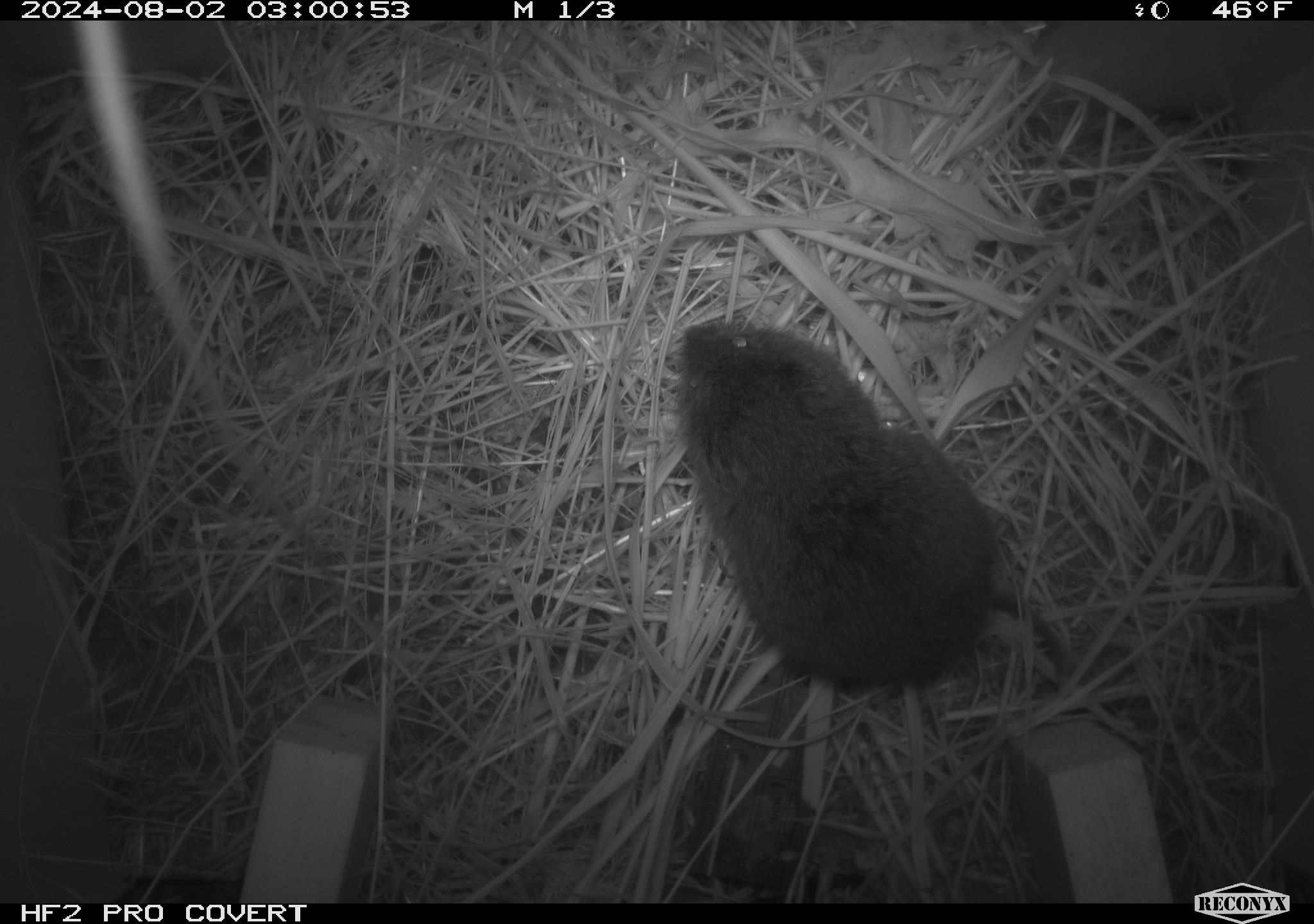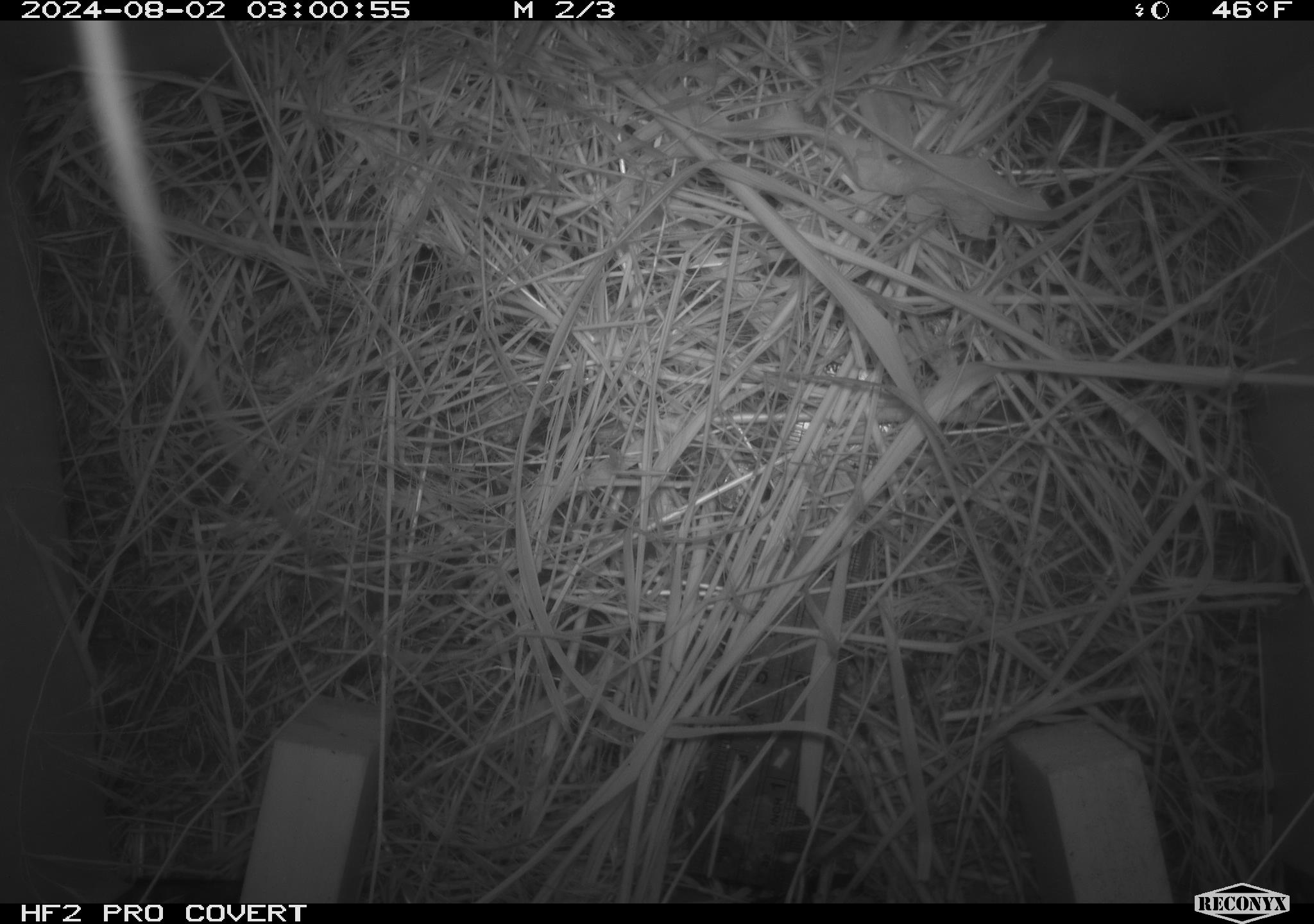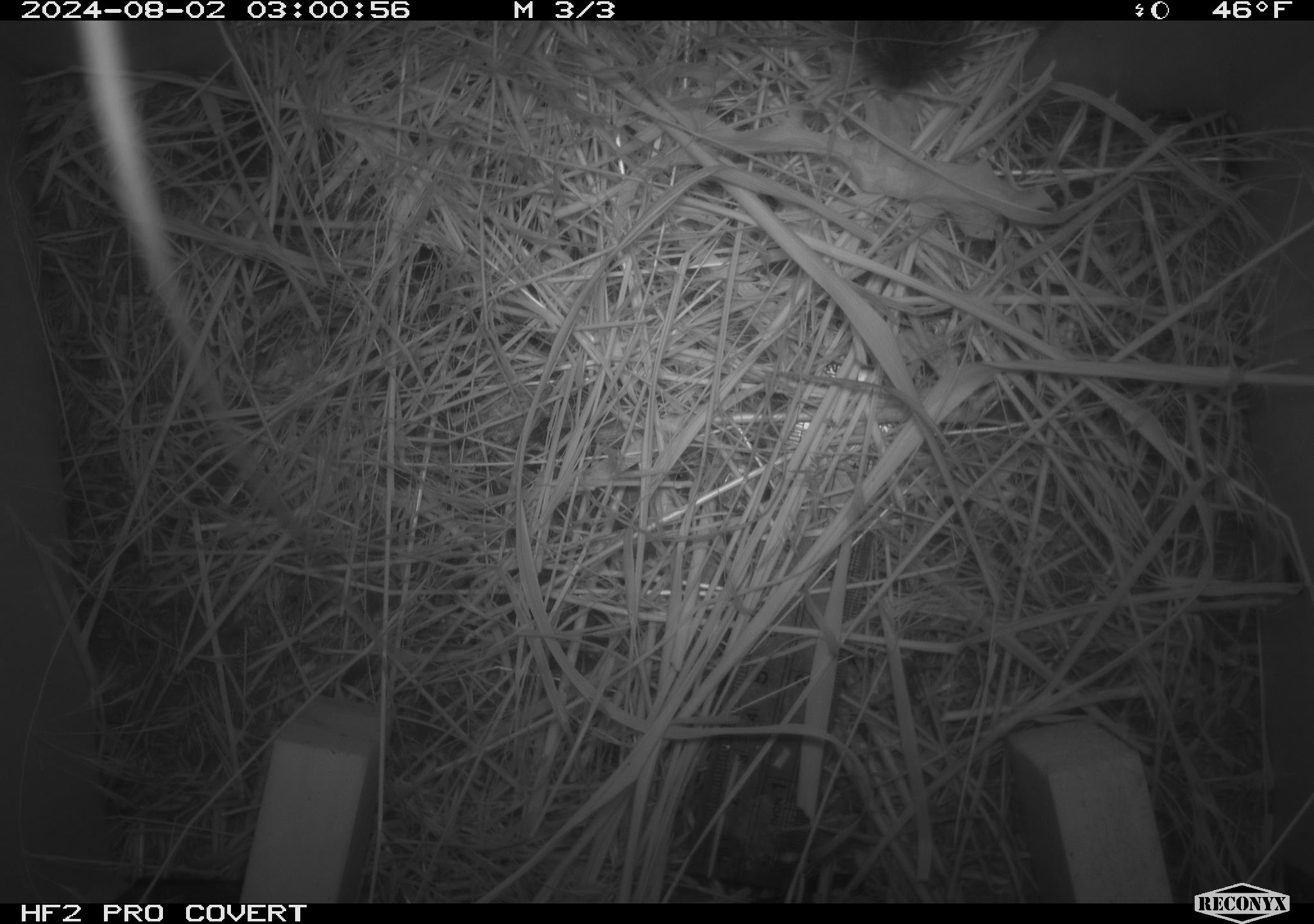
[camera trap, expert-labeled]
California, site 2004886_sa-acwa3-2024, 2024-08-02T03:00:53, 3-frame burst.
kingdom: Animalia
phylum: Chordata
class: Mammalia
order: Rodentia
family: Cricetidae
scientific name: Arvicolinae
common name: voles, lemmings, and muskrats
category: arvicolinae subfamily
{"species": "arvicolinae subfamily (voles, lemmings, and muskrats) (Arvicolinae)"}